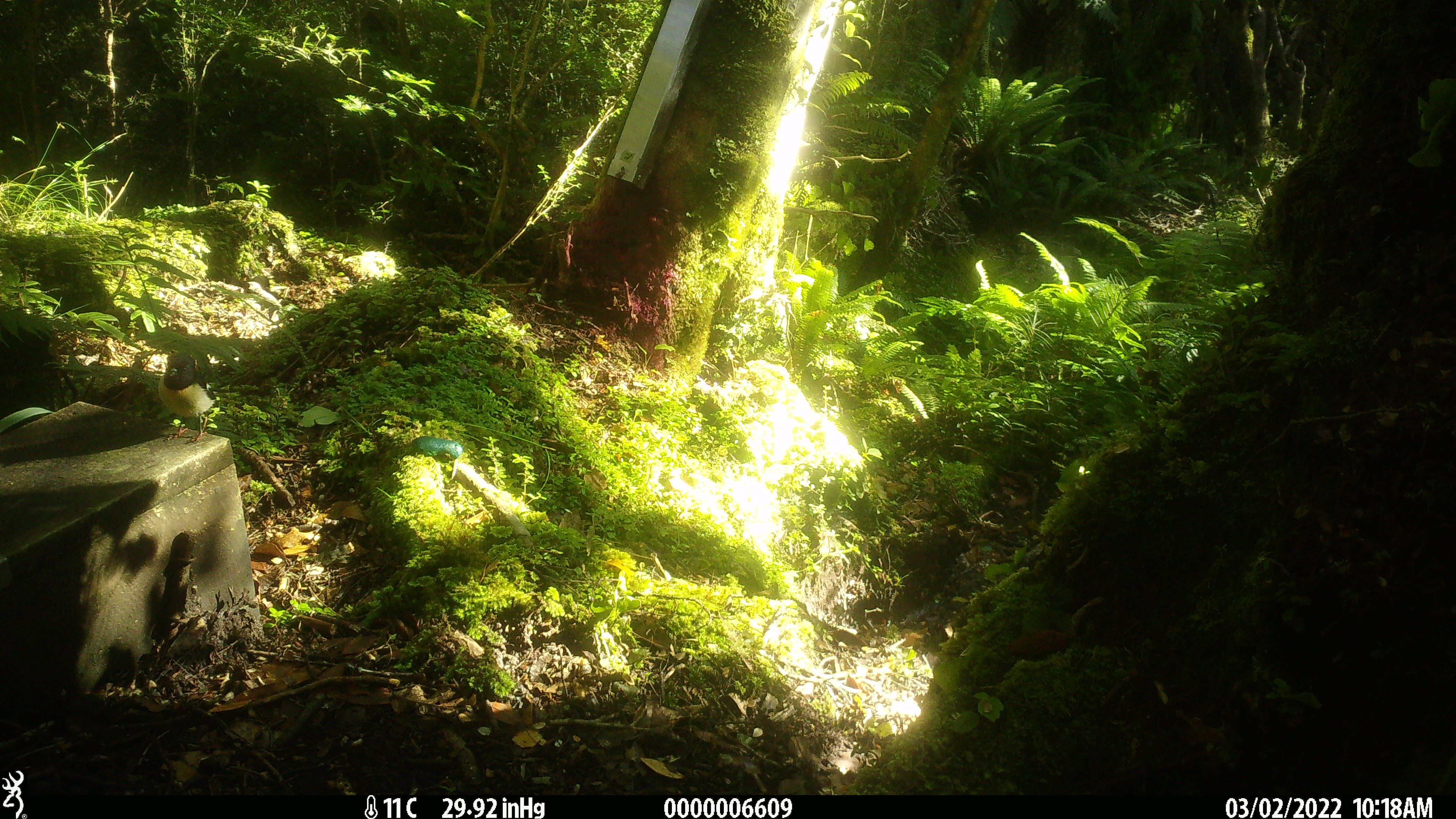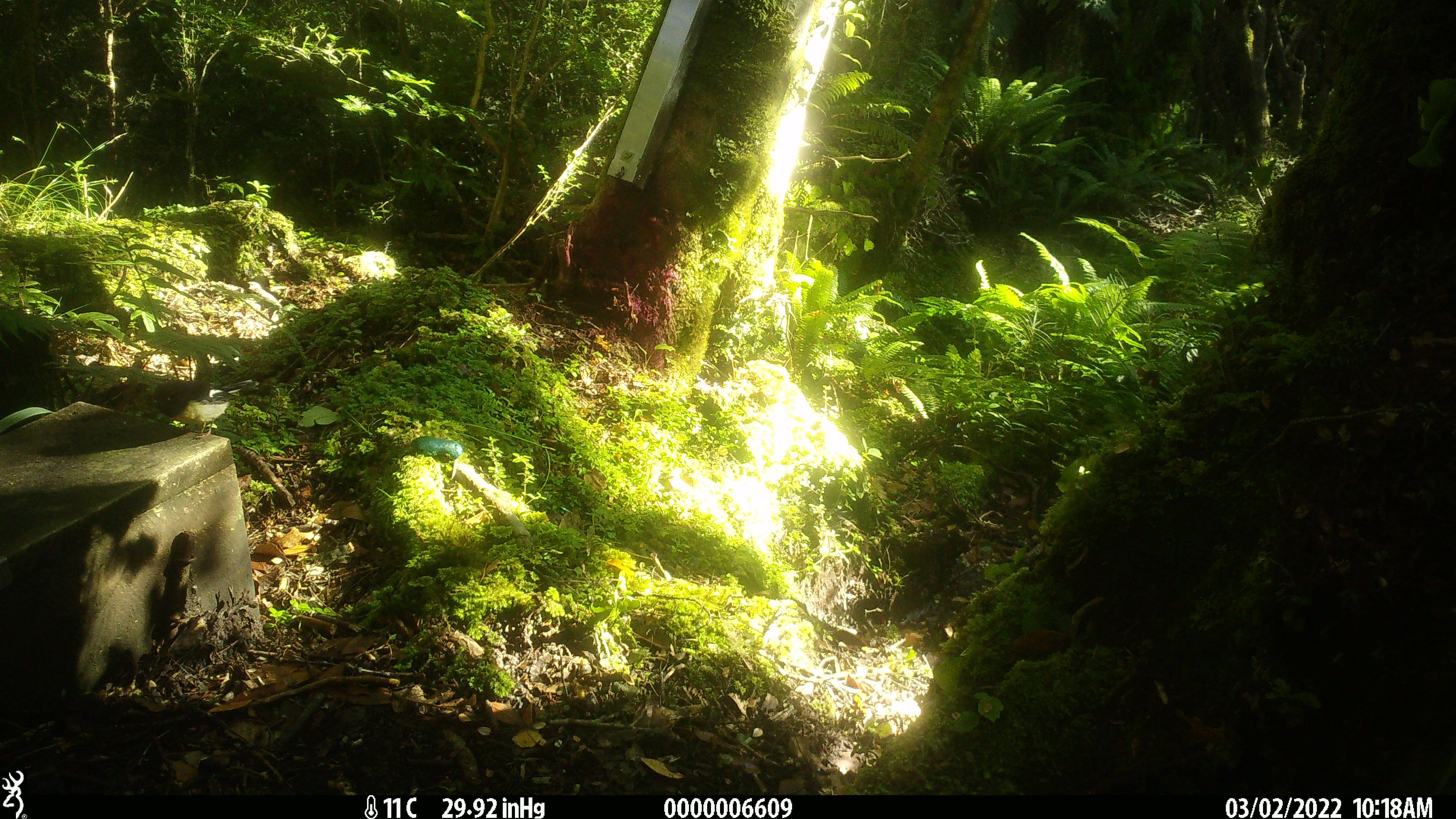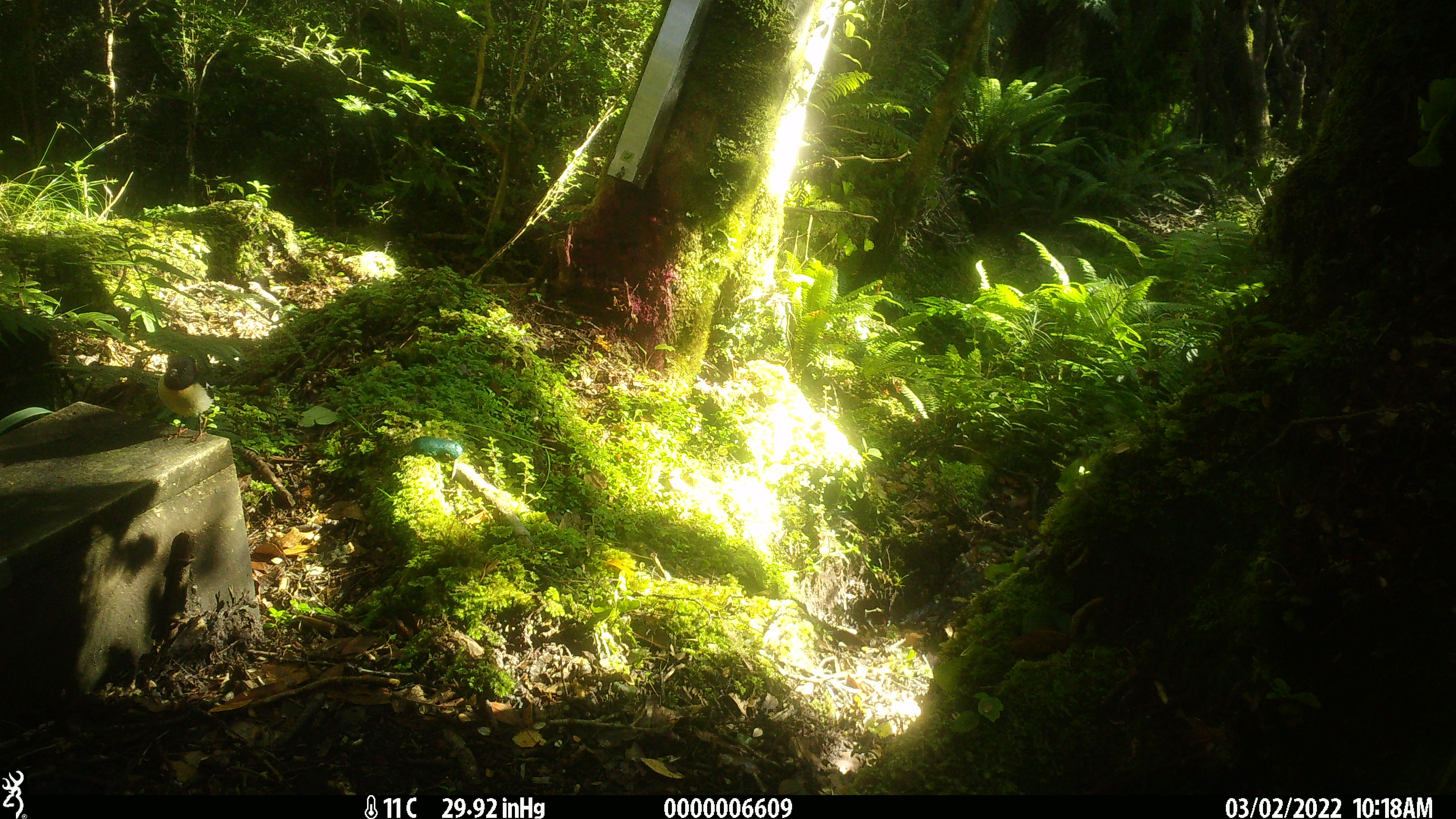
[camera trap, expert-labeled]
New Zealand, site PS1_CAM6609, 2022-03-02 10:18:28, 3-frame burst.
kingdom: Animalia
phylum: Chordata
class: Aves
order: Passeriformes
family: Petroicidae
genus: Petroica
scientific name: Petroica macrocephala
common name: tomtit